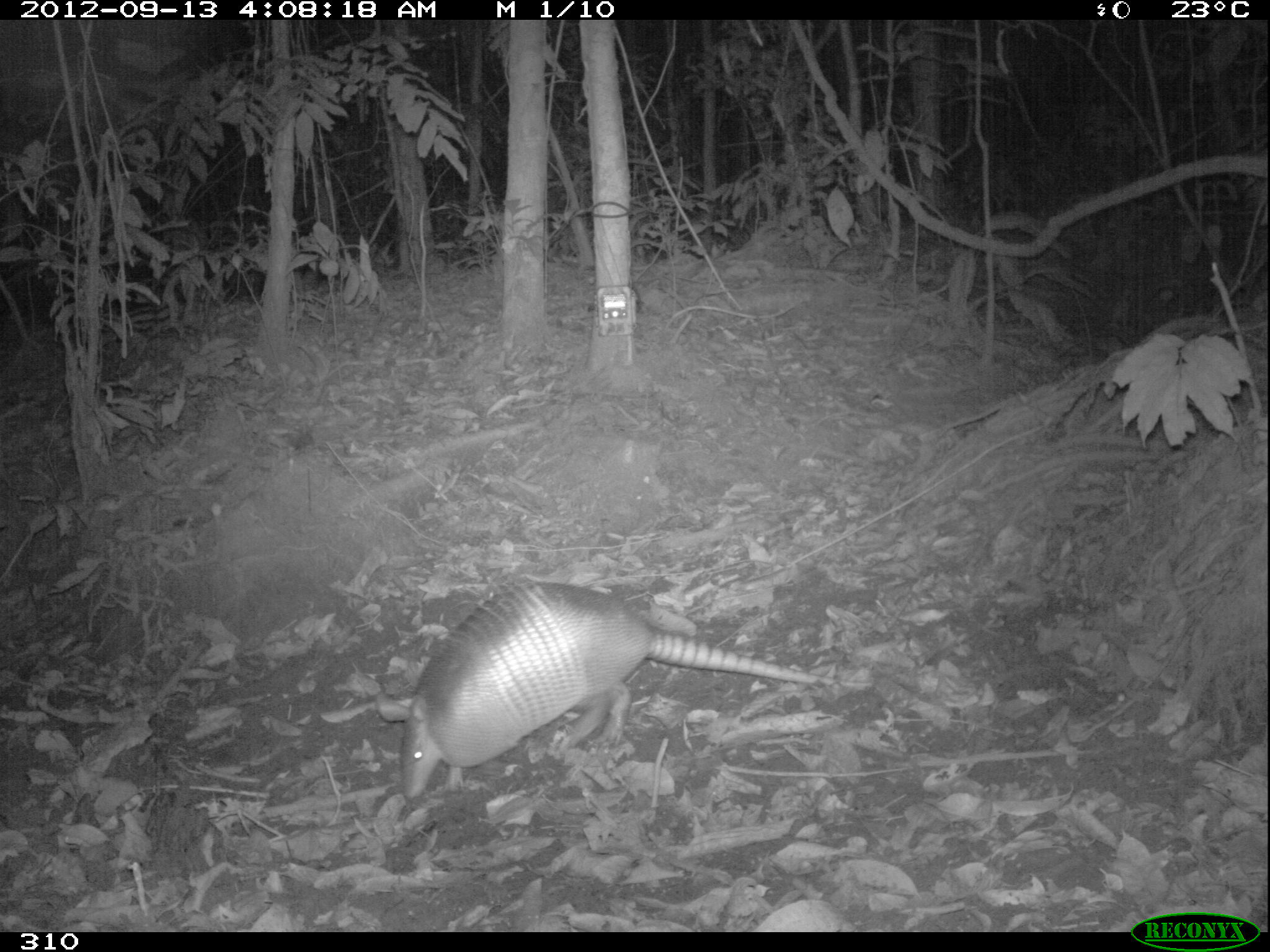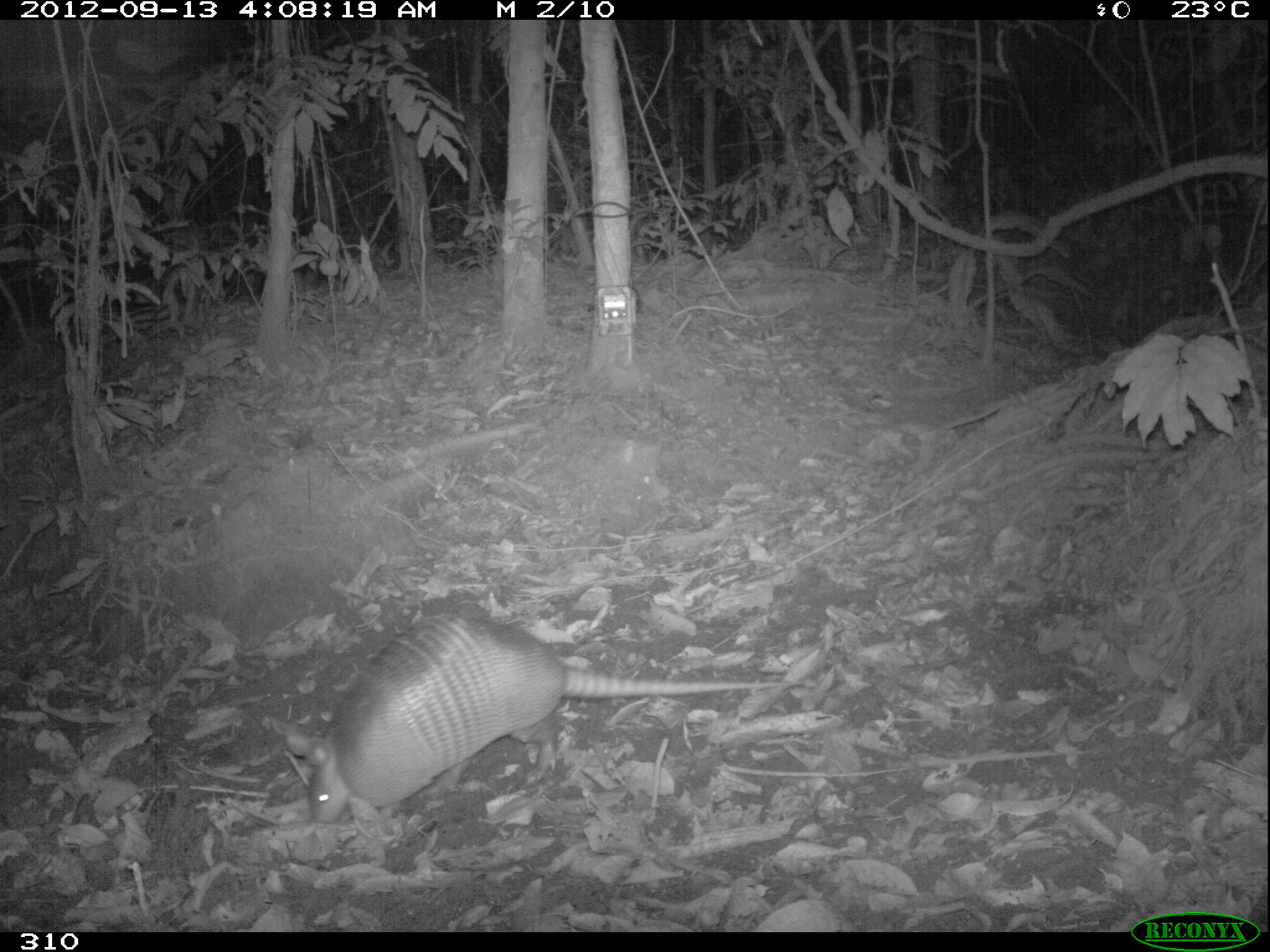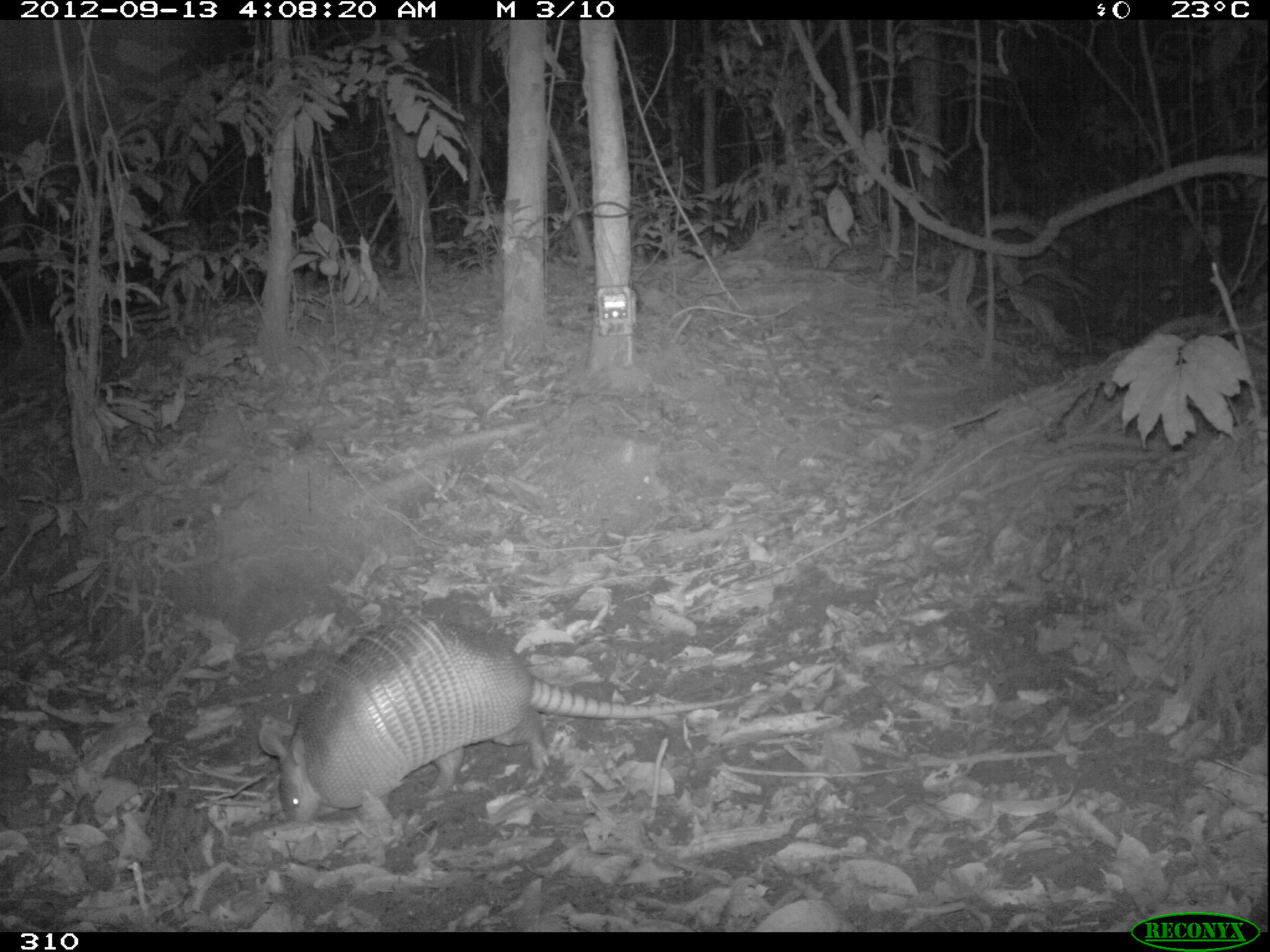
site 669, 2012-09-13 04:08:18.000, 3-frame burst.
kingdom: Animalia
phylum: Chordata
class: Mammalia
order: Cingulata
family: Dasypodidae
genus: Dasypus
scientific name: Dasypus novemcinctus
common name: nine-banded armadillo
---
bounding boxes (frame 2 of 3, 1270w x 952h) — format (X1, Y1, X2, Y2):
dasypus novemcinctus: (280, 613, 803, 827)